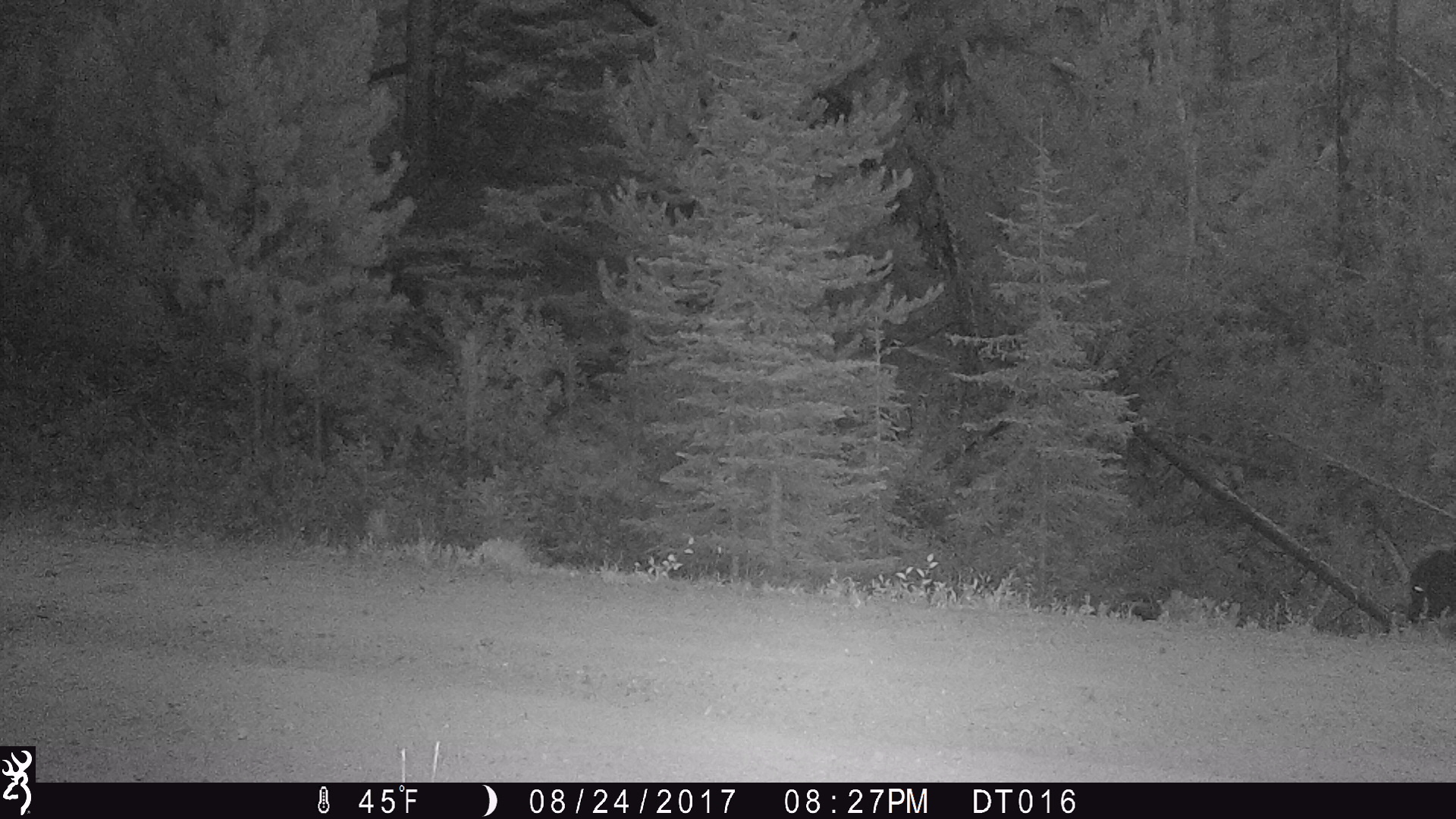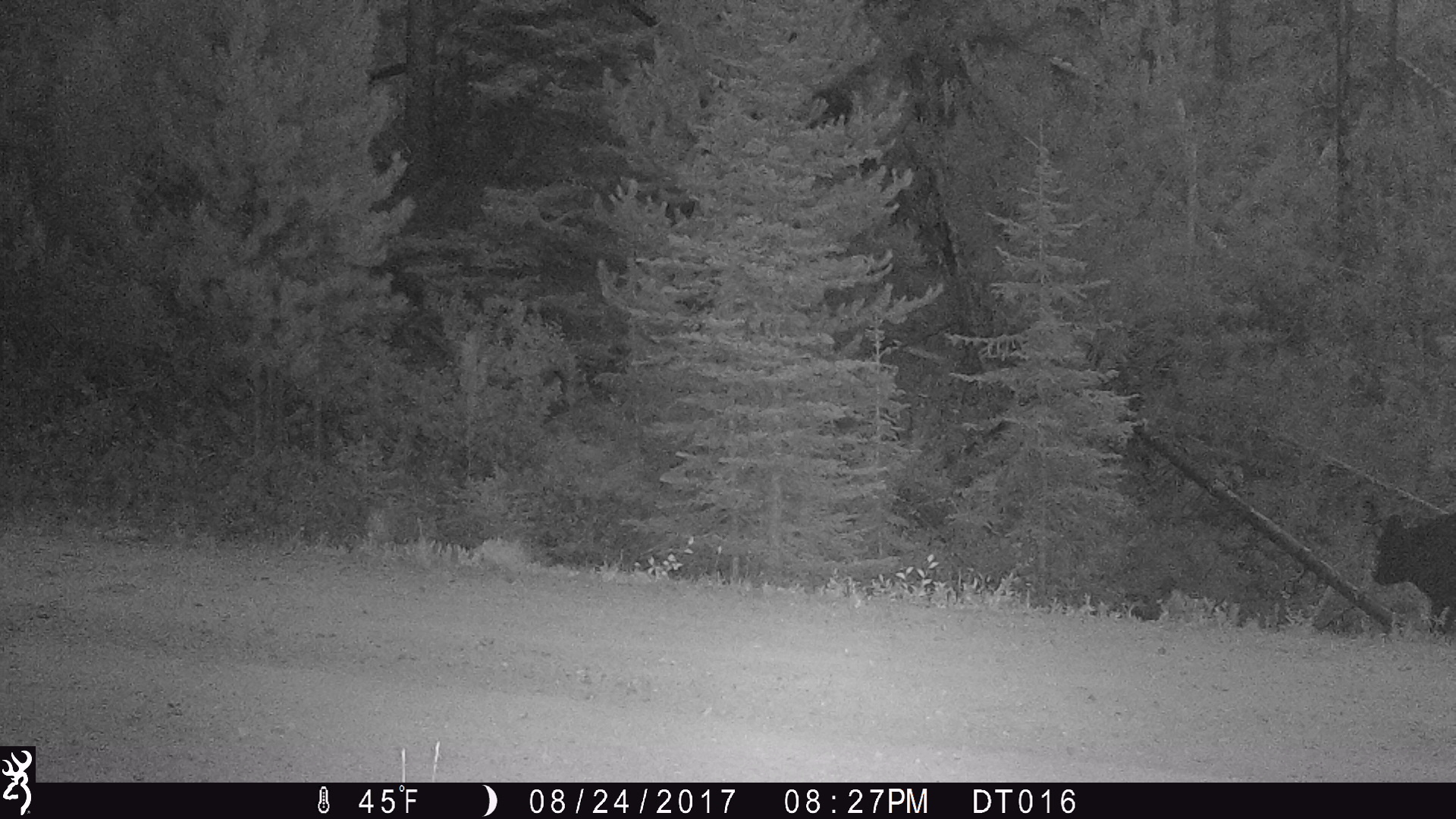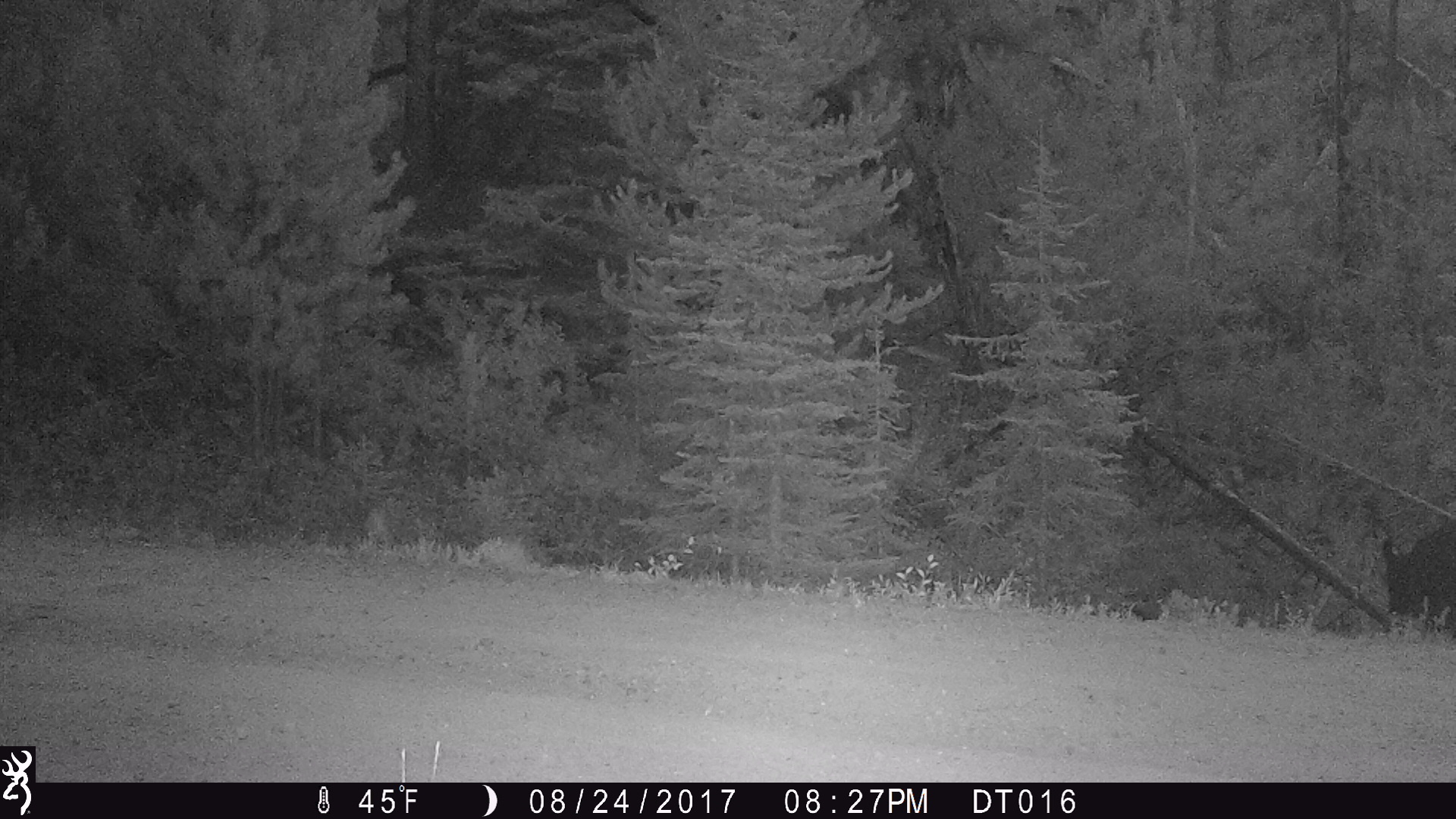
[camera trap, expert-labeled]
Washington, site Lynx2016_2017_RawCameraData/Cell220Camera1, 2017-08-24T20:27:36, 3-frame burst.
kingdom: Animalia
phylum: Chordata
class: Mammalia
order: Artiodactyla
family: Bovidae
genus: Bos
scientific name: Bos taurus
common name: domestic cattle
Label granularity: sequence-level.